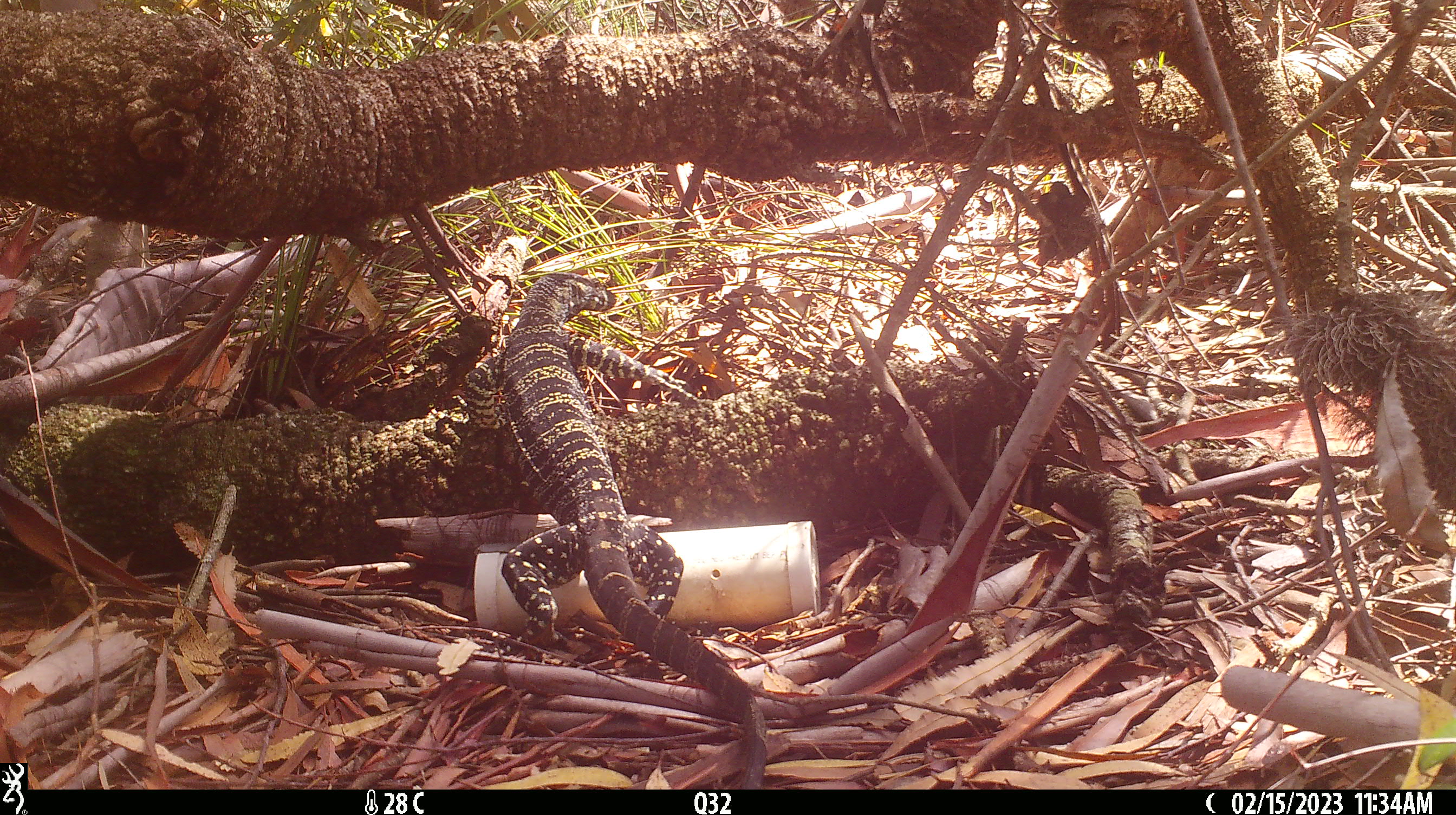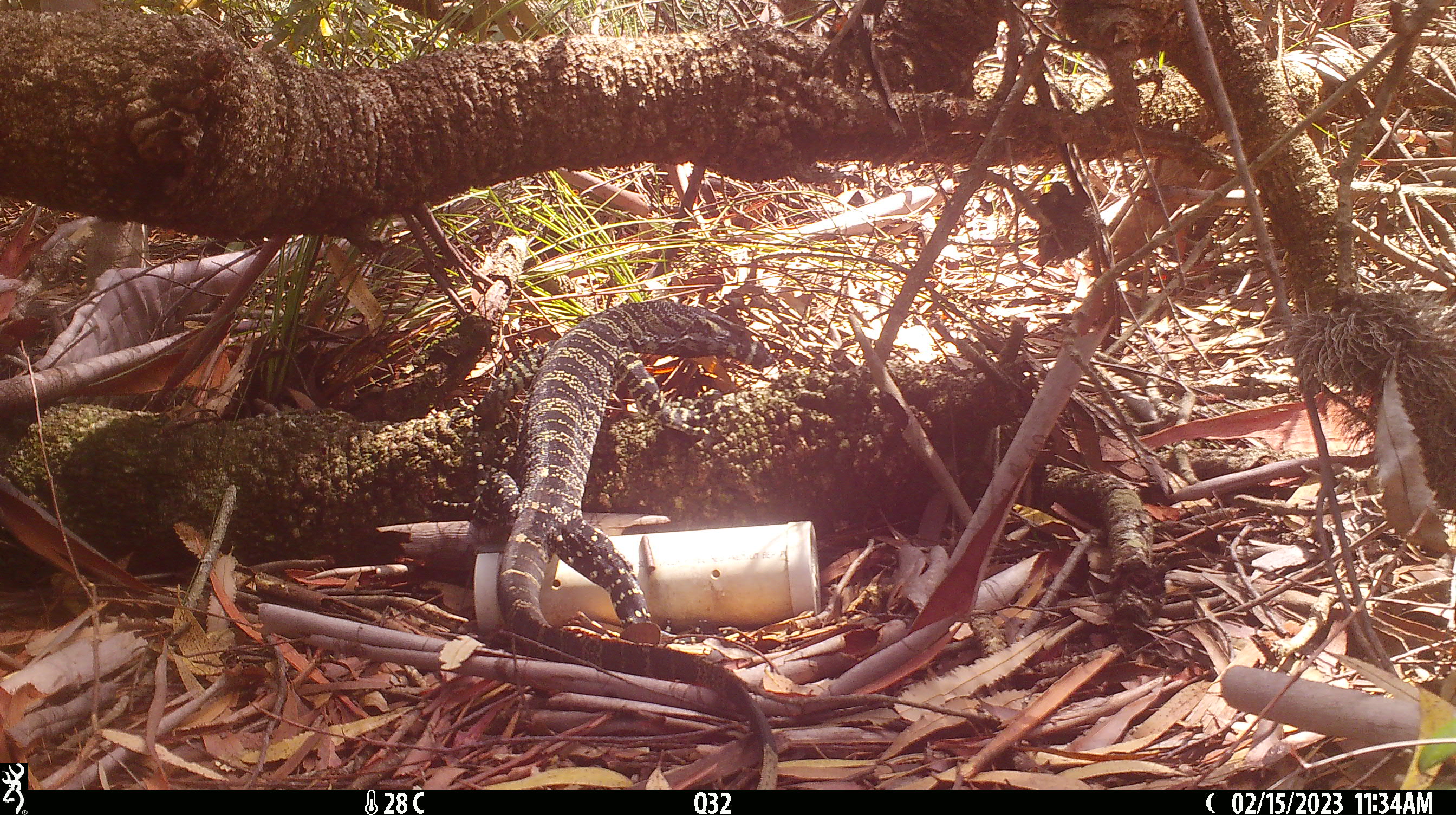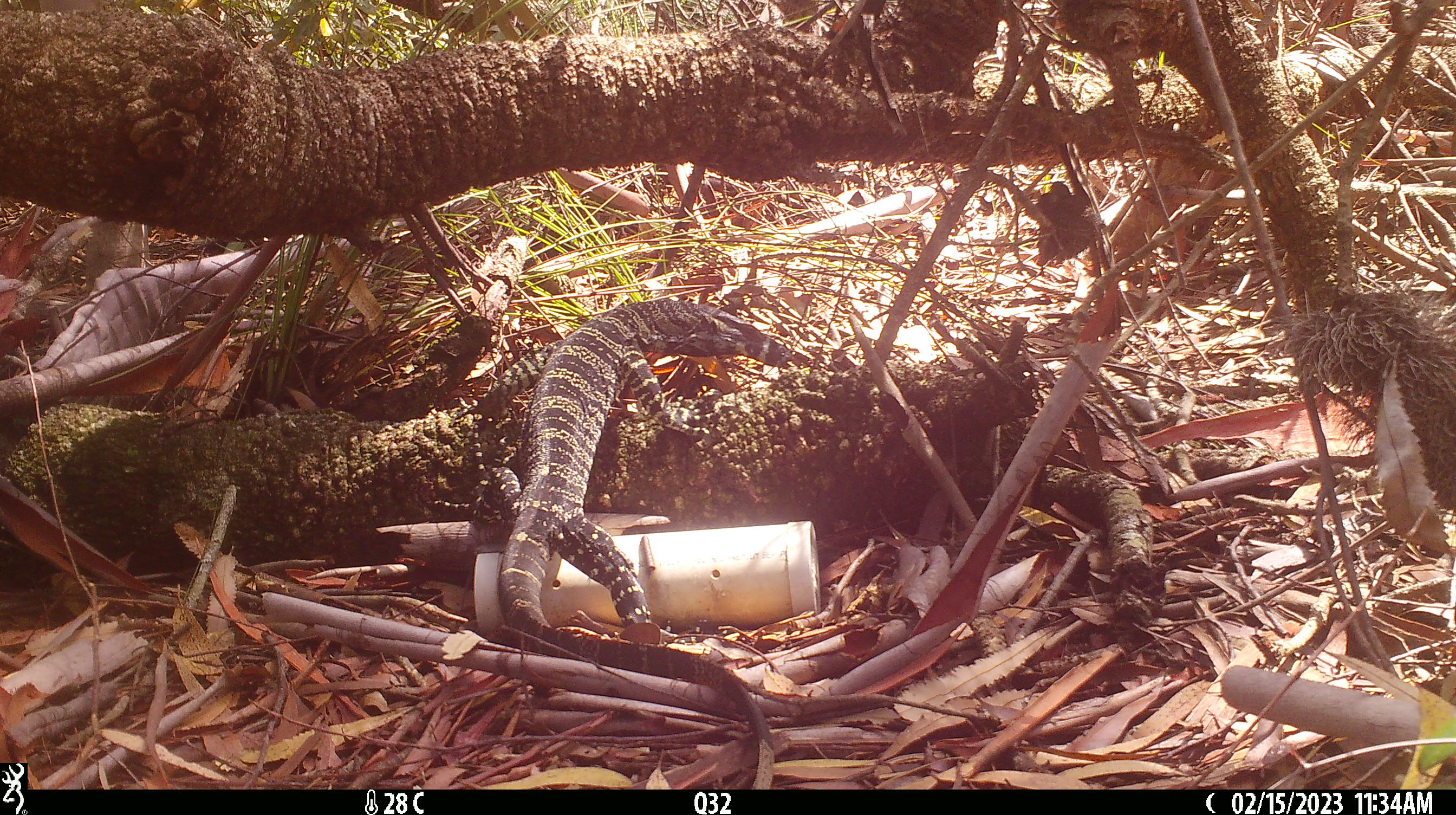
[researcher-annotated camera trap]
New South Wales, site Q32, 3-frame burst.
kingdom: Animalia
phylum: Chordata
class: Reptilia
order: Squamata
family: Varanidae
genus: Varanus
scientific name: Varanus varius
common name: lace monitor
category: goanna